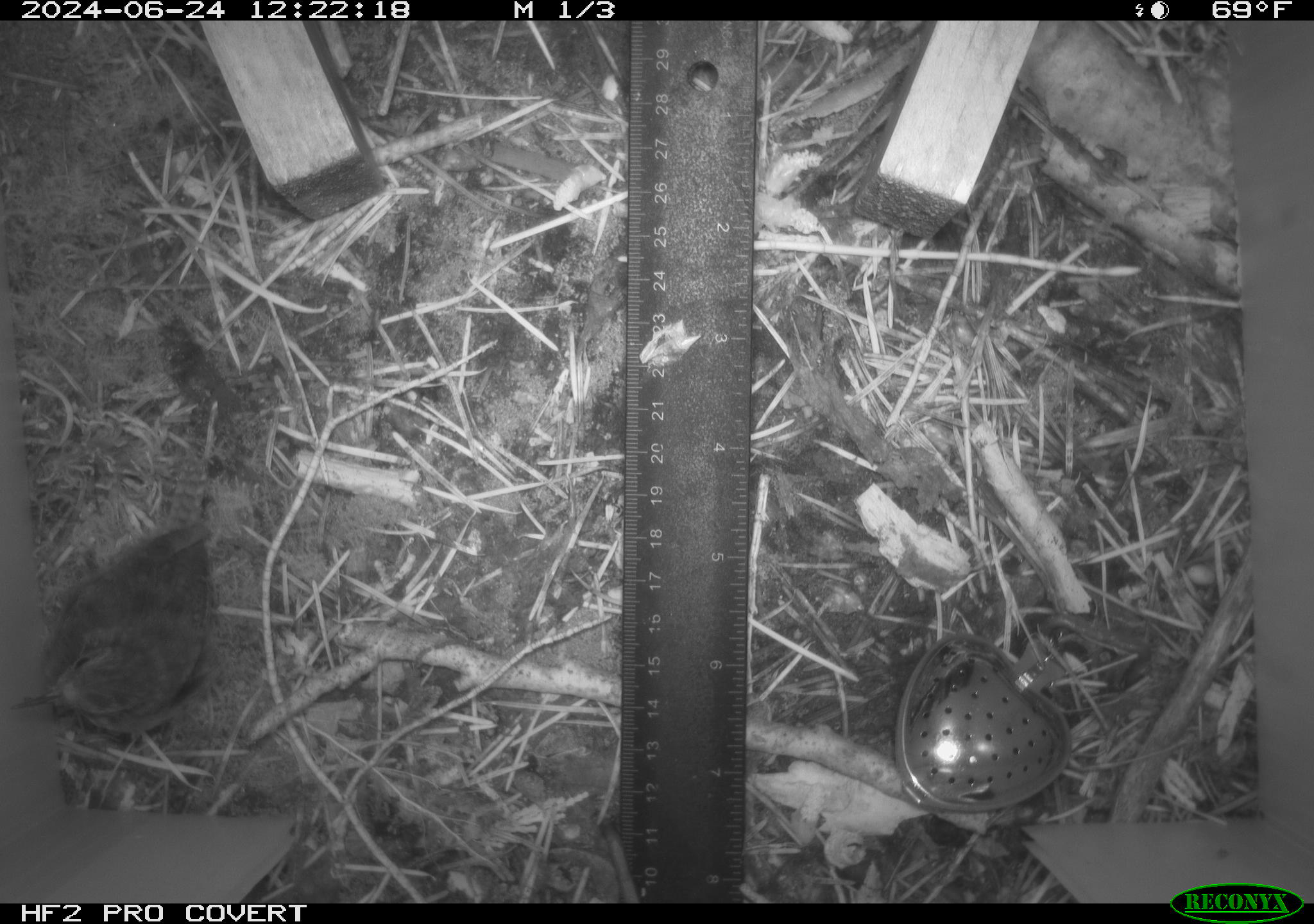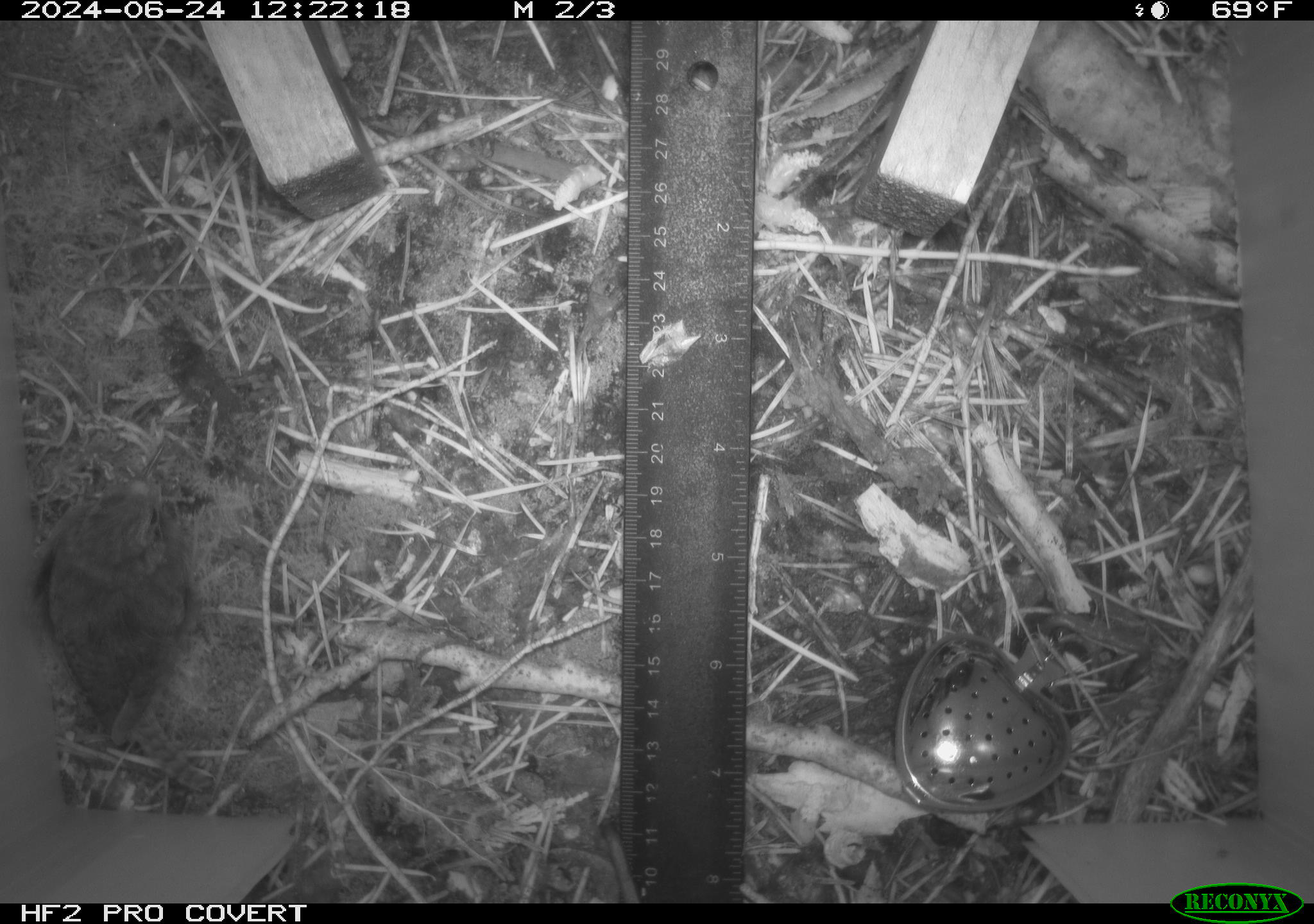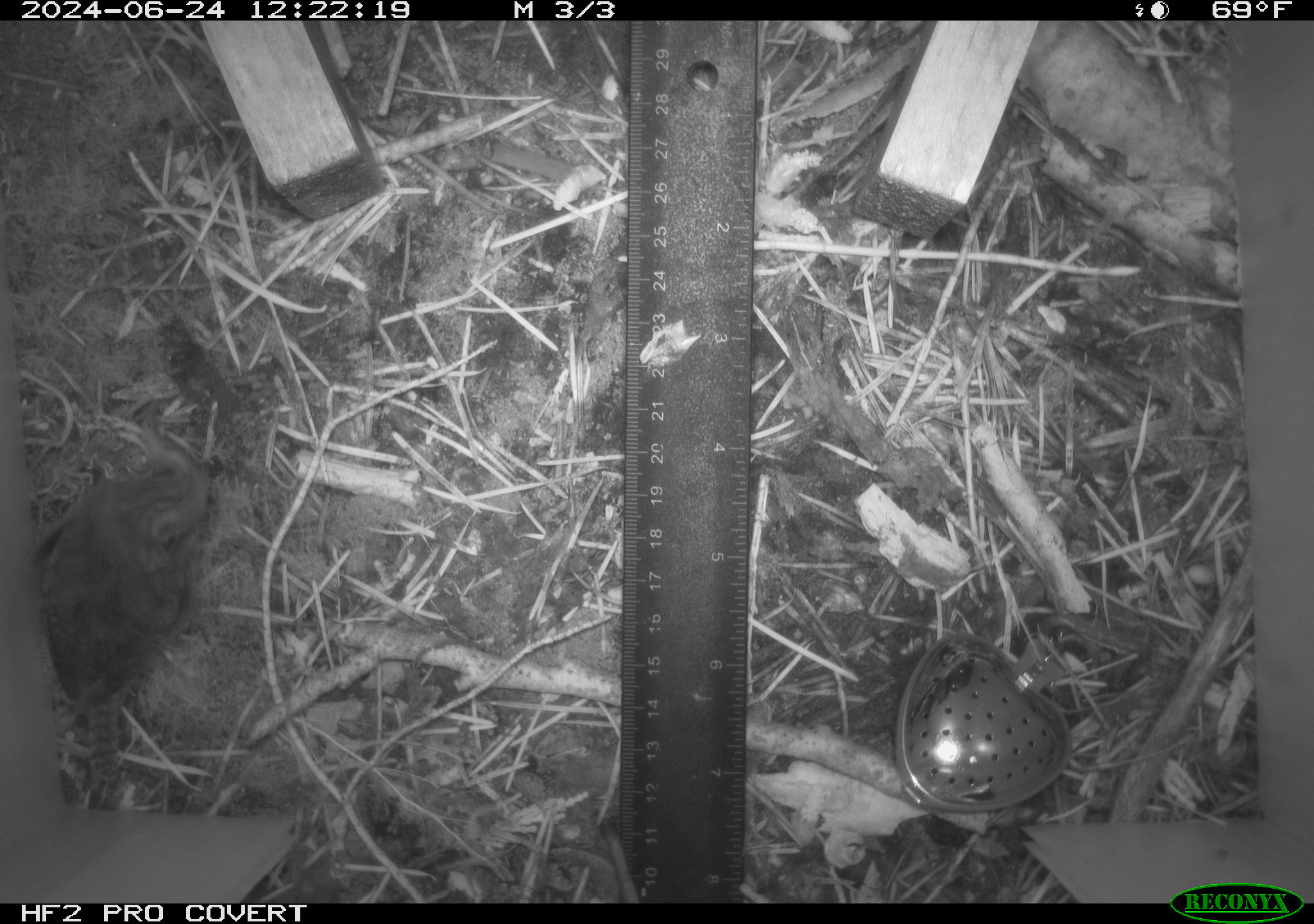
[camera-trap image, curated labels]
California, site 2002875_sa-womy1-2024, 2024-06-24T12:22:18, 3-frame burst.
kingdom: Animalia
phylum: Chordata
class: Aves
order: Passeriformes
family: Troglodytidae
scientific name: Troglodytidae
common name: wren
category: troglodytidae family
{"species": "troglodytidae family (wren) (Troglodytidae)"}